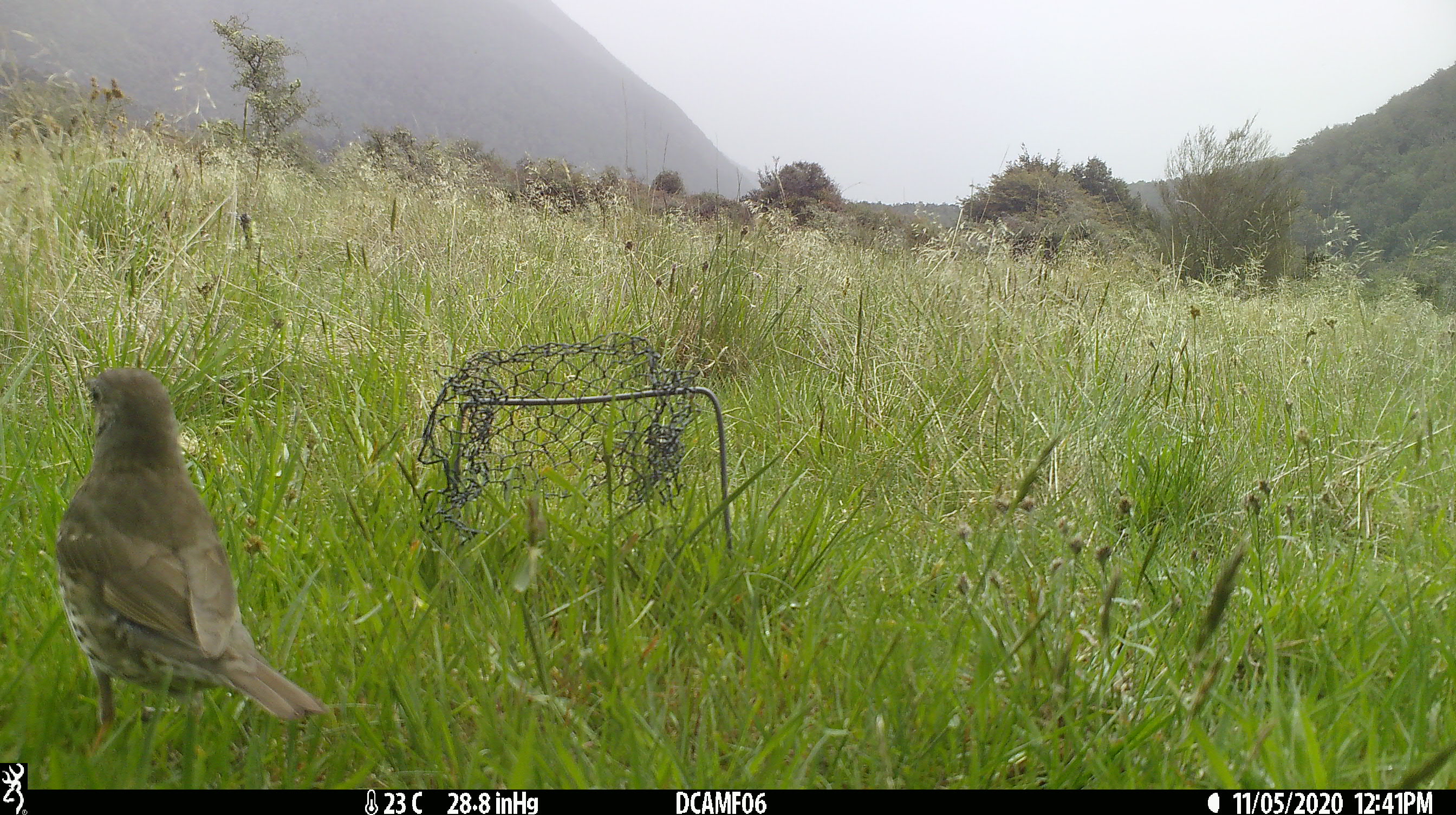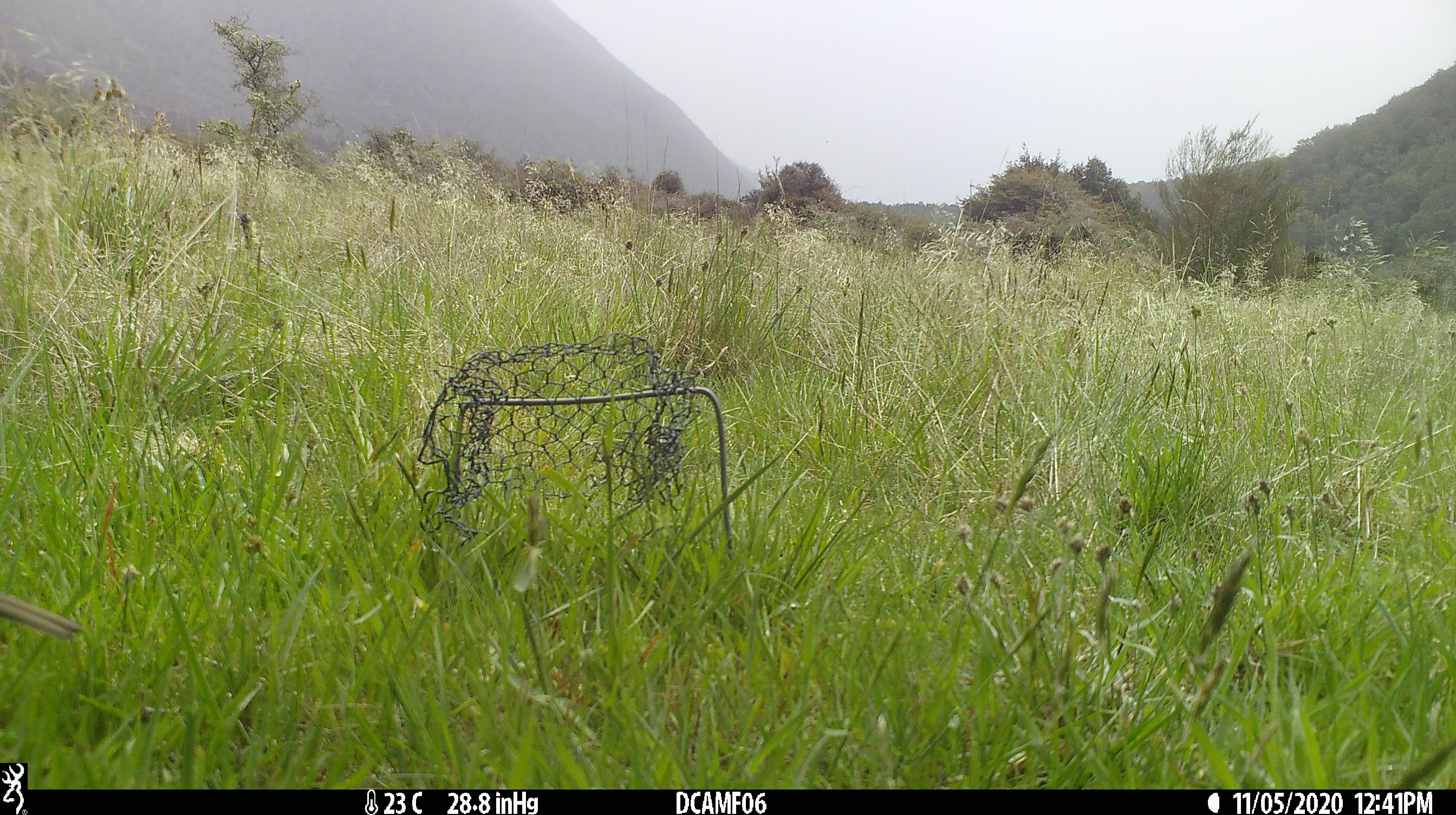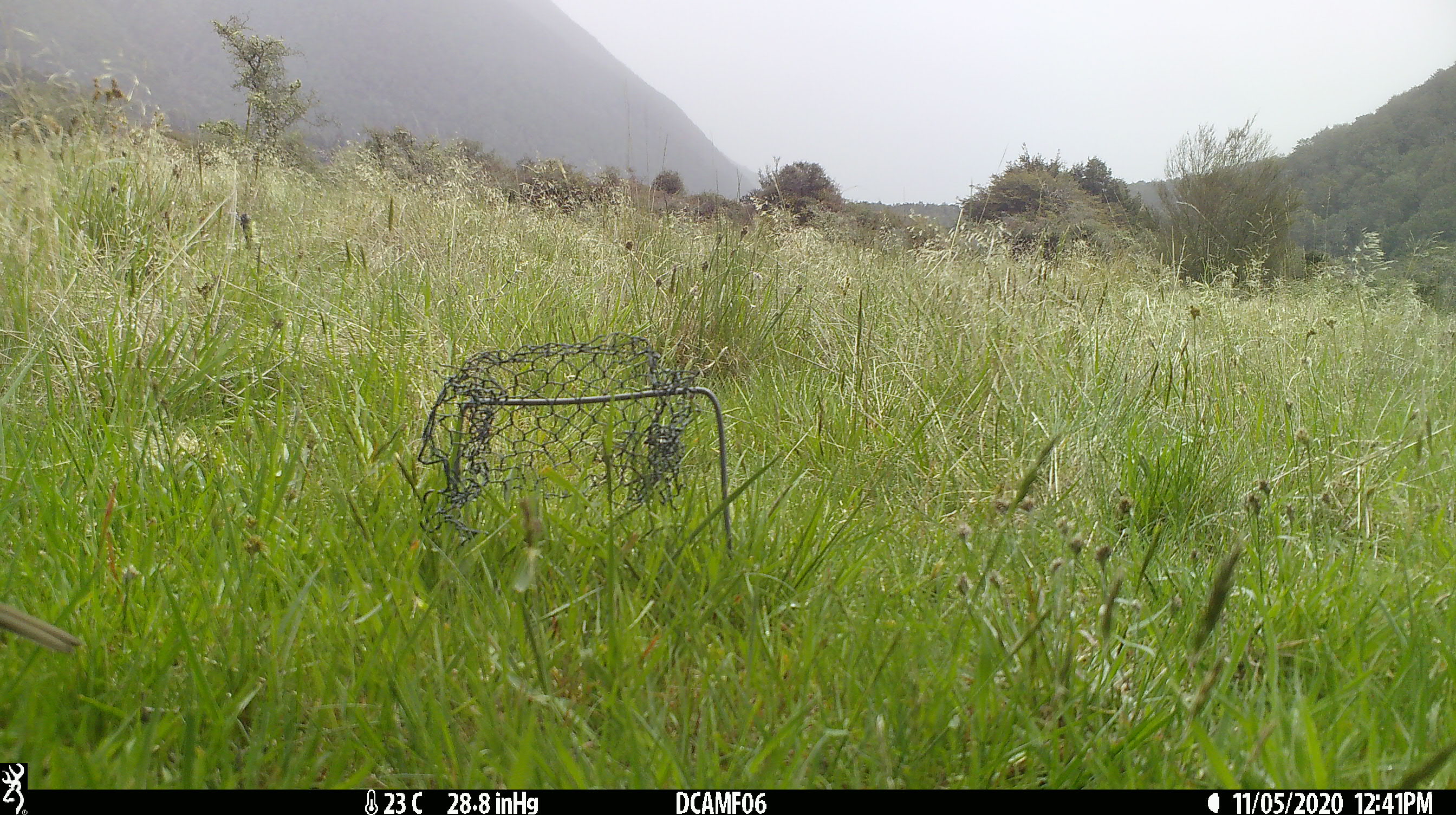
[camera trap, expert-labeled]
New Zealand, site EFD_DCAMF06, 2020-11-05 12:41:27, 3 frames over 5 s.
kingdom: Animalia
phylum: Chordata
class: Aves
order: Passeriformes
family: Turdidae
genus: Turdus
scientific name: Turdus philomelos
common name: song thrush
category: thrush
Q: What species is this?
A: Thrush (song thrush) (Turdus philomelos).